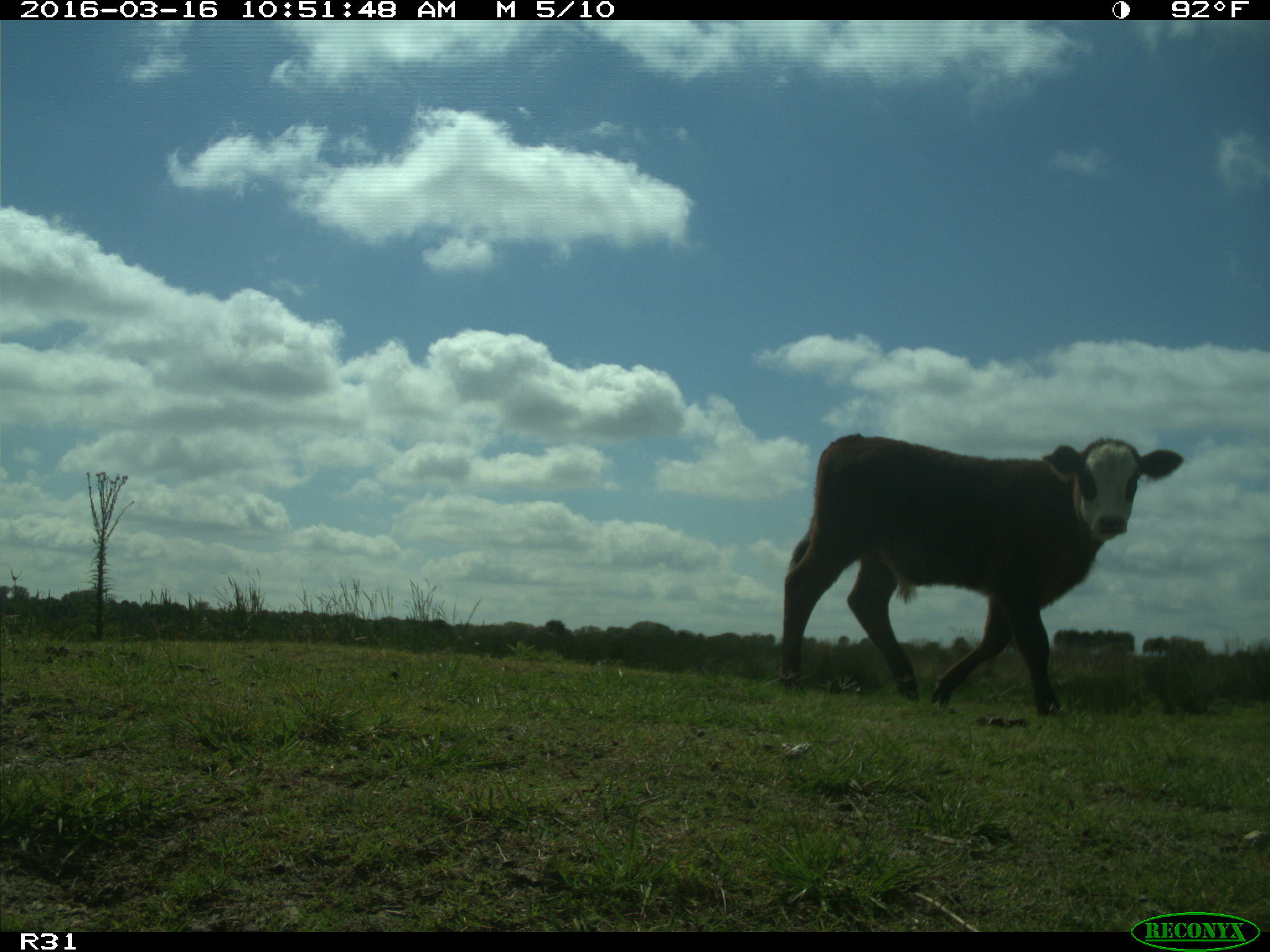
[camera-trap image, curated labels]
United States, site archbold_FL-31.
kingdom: Animalia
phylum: Chordata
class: Mammalia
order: Artiodactyla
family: Bovidae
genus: Bos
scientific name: Bos taurus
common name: domestic cow